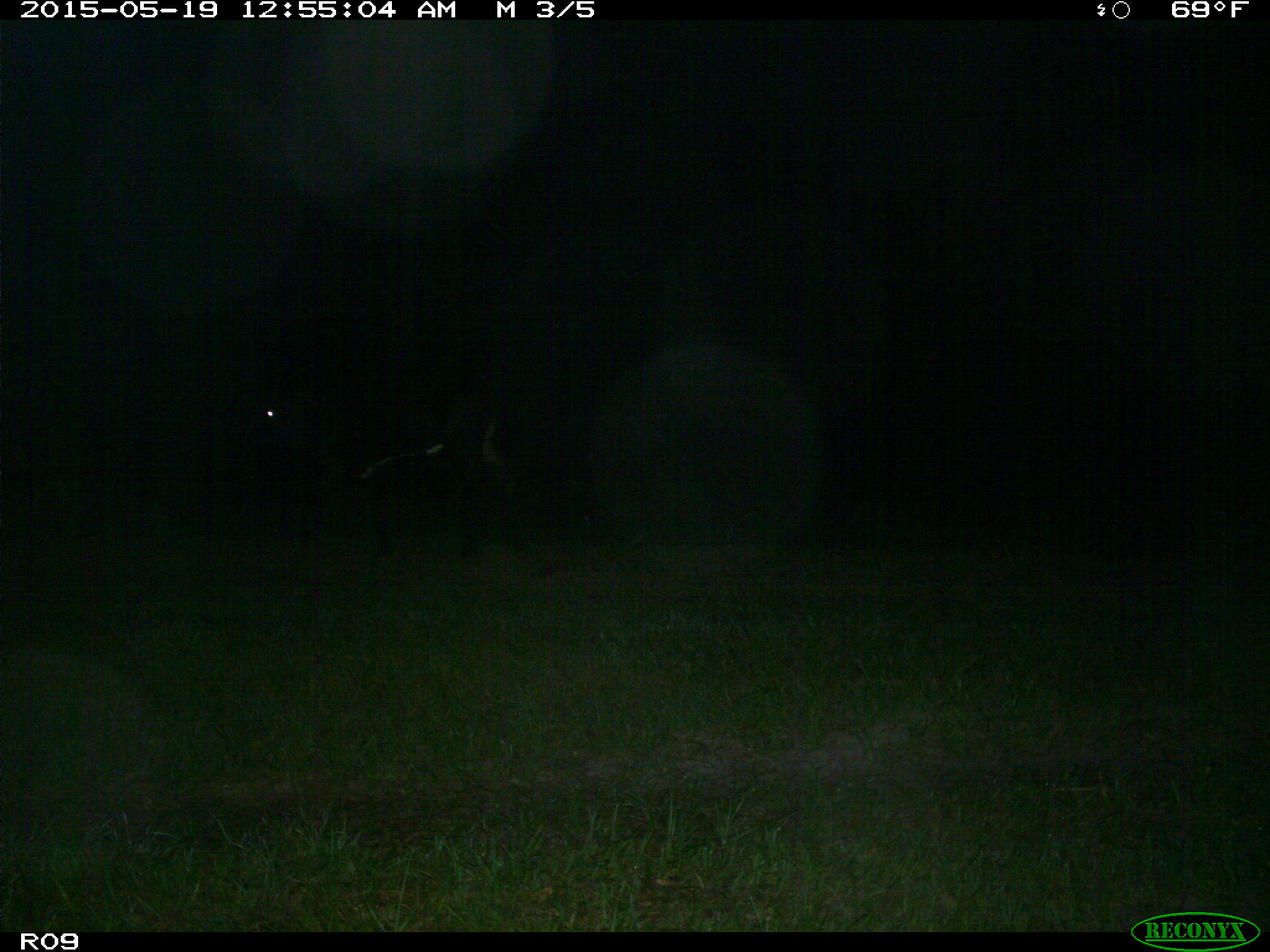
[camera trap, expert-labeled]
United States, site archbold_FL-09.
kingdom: Animalia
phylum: Chordata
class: Mammalia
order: Artiodactyla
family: Bovidae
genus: Bos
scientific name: Bos taurus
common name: domestic cow